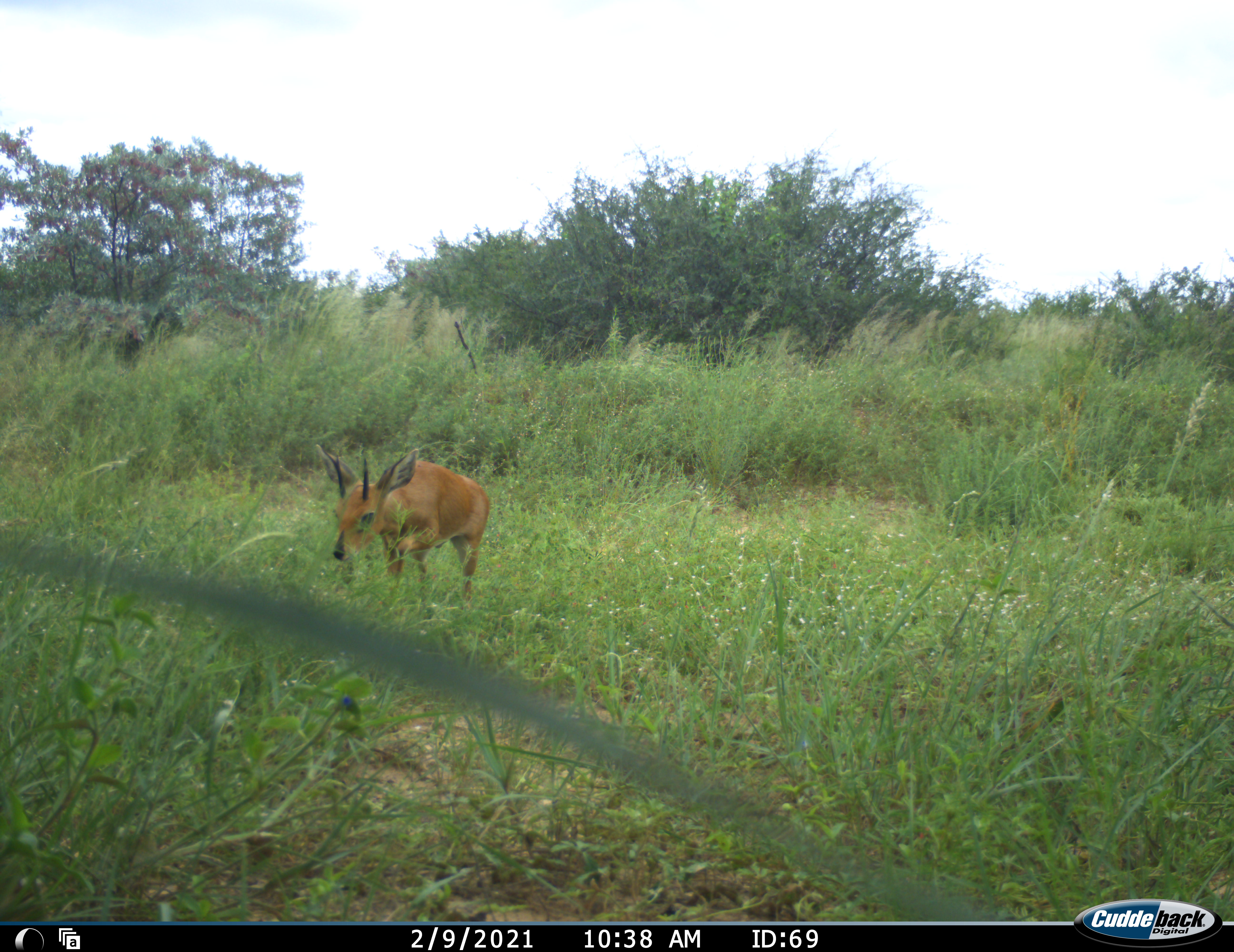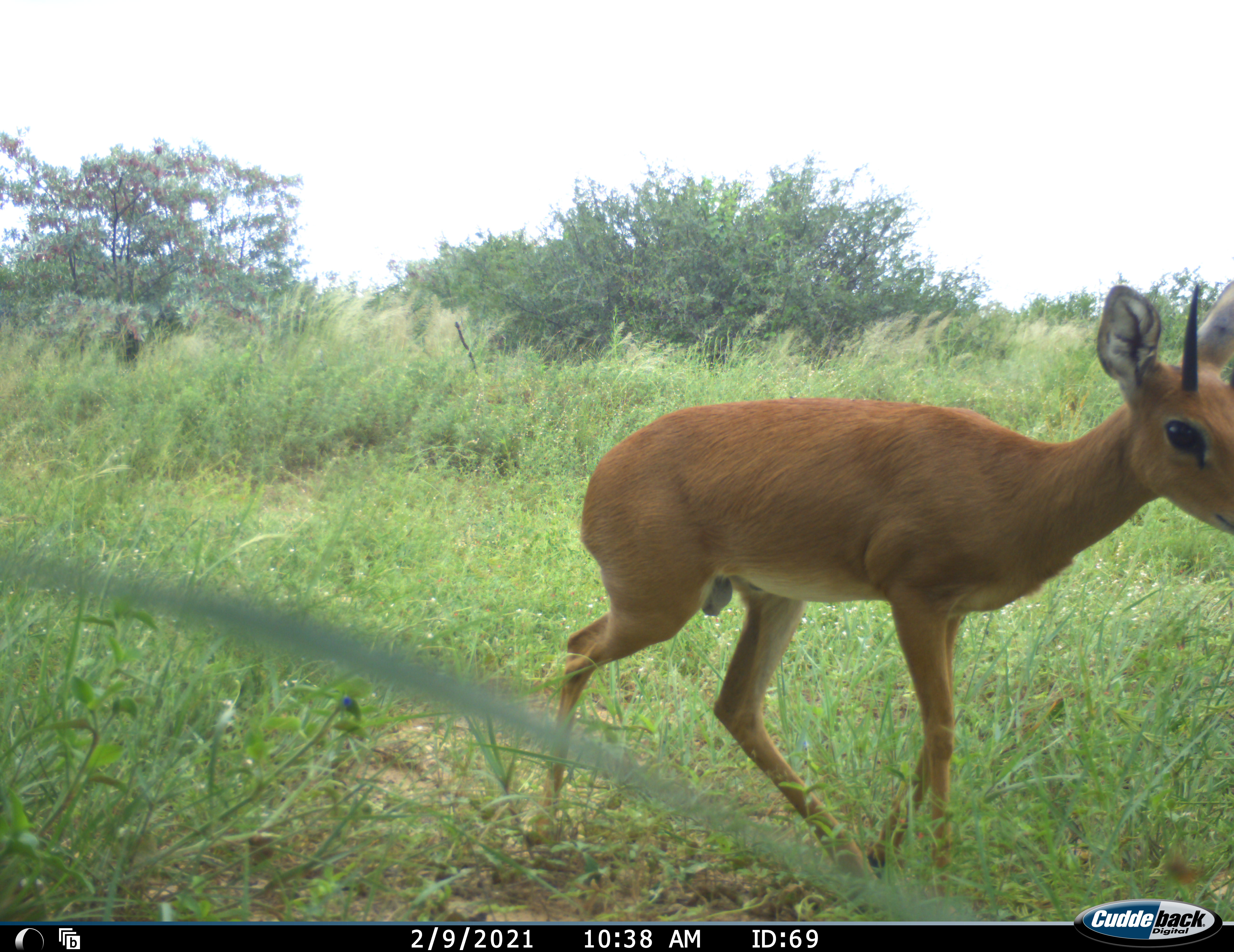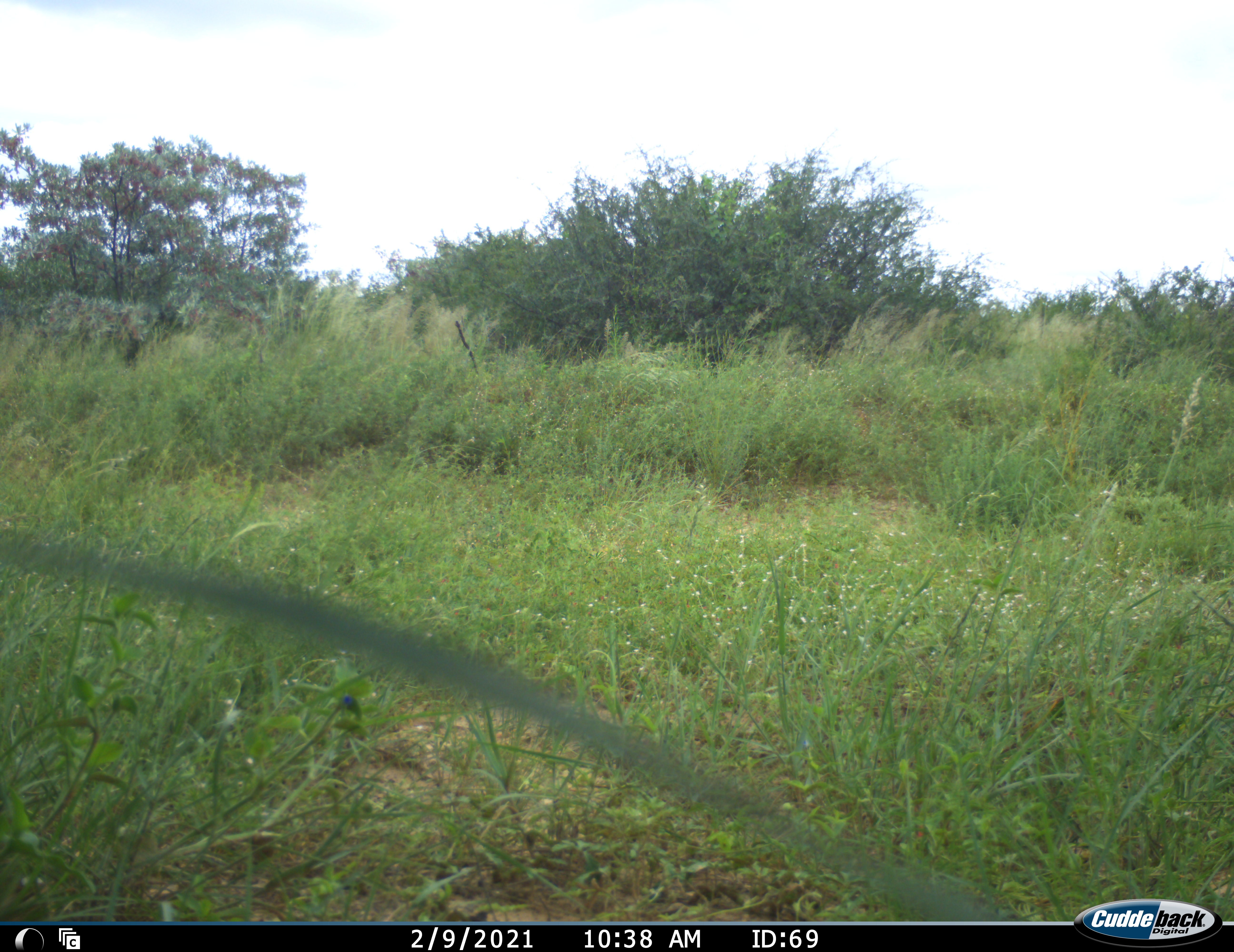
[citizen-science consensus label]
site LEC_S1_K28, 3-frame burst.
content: unidentified animal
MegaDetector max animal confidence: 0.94